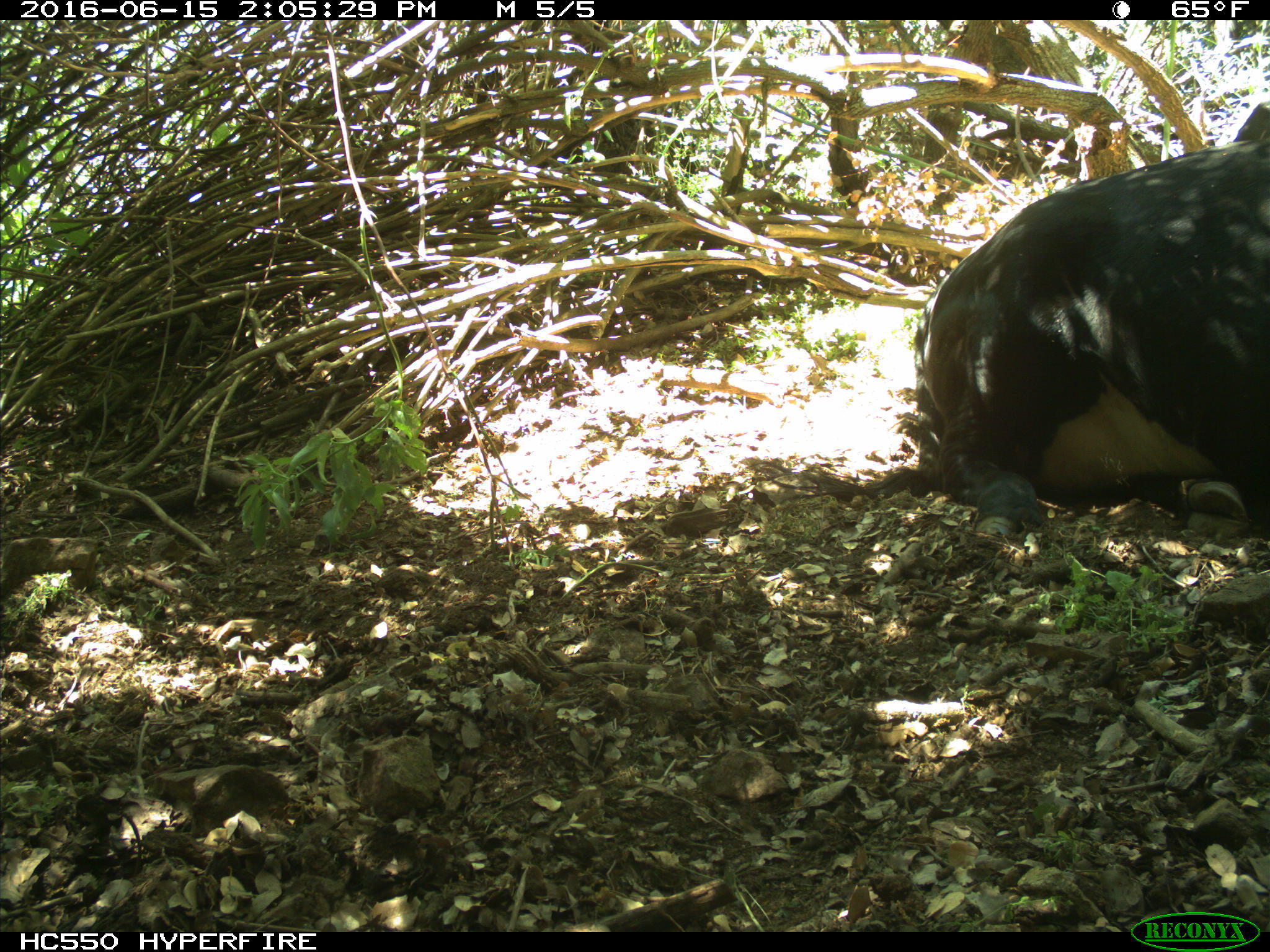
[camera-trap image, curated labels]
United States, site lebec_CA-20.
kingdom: Animalia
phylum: Chordata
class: Mammalia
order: Artiodactyla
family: Bovidae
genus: Bos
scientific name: Bos taurus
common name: domestic cow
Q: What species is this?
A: Bos taurus (domestic cow).